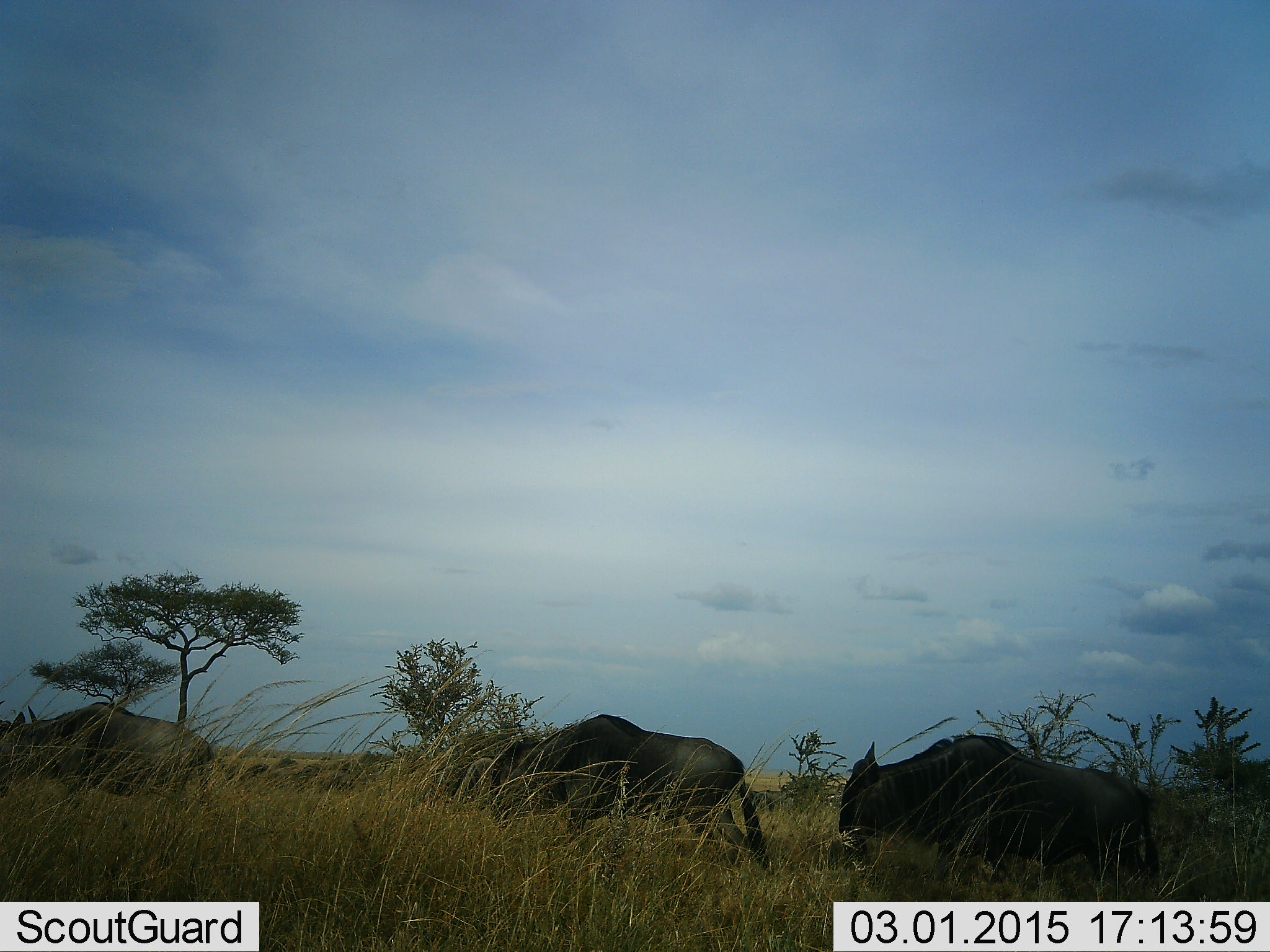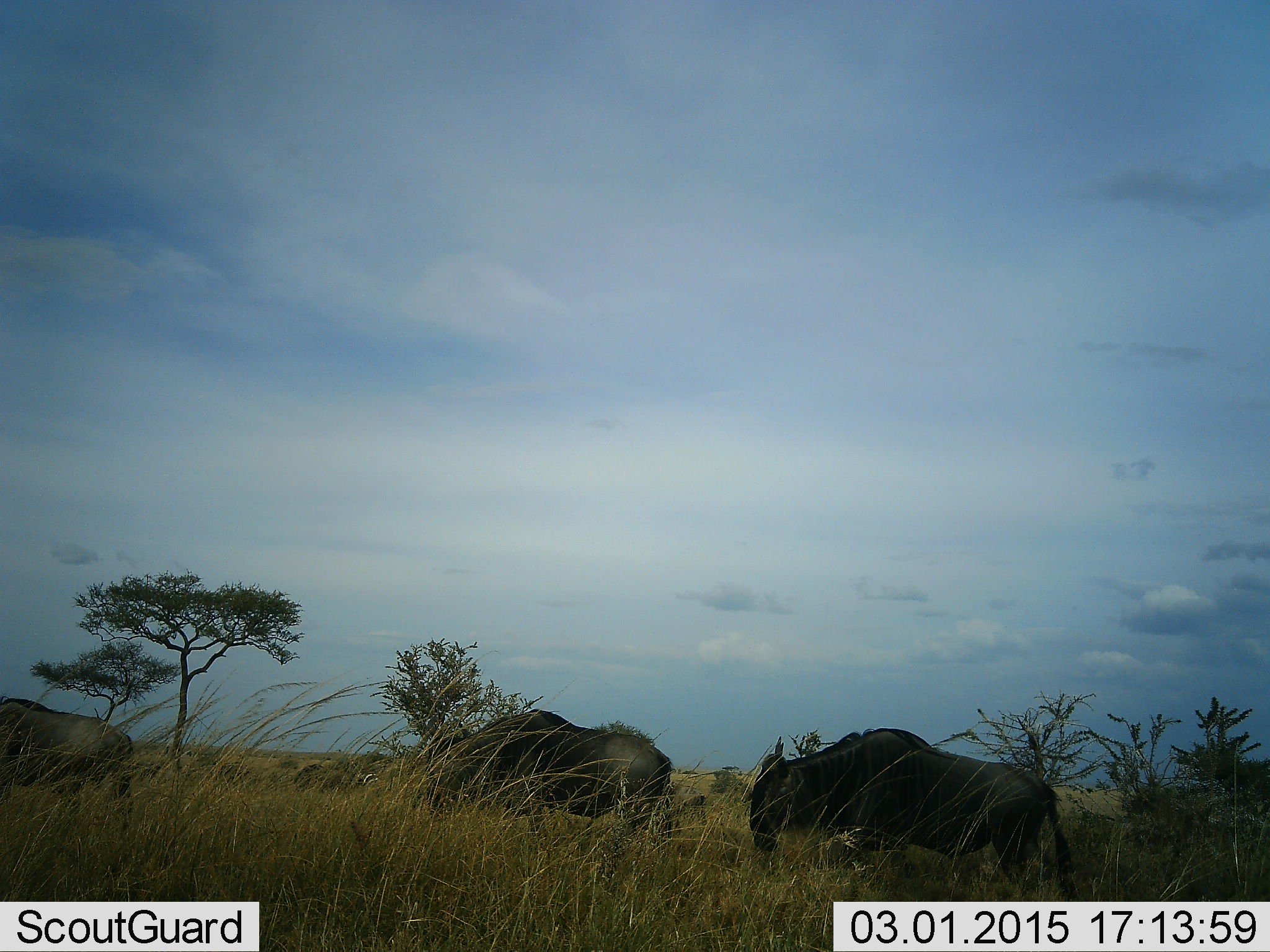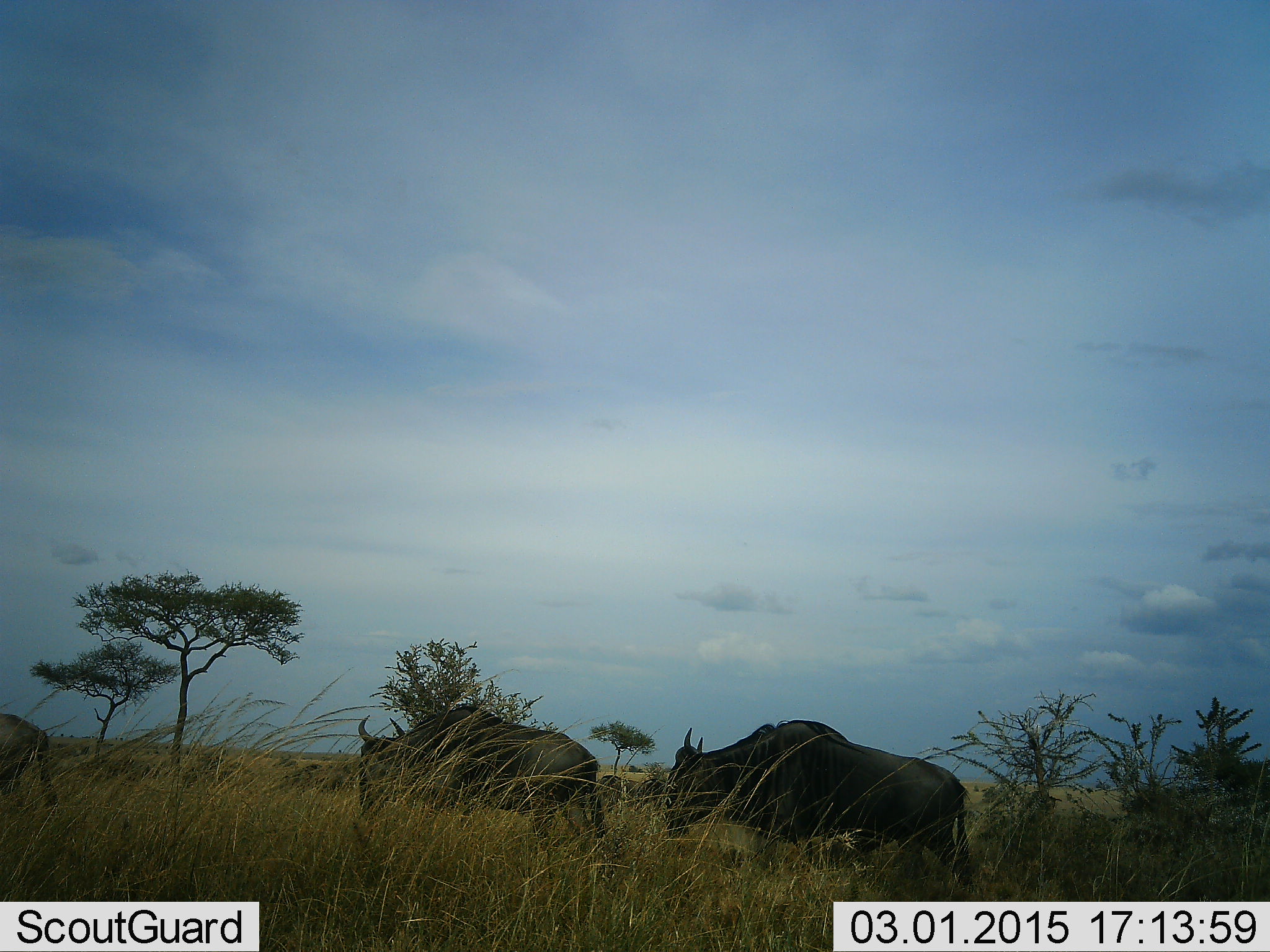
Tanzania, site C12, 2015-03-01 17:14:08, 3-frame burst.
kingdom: Animalia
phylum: Chordata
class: Mammalia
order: Artiodactyla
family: Bovidae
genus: Connochaetes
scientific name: Connochaetes taurinus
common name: blue wildebeest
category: wildebeest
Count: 3.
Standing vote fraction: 0%.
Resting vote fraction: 0%.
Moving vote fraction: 100%.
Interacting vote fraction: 0%.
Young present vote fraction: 0%.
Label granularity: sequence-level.